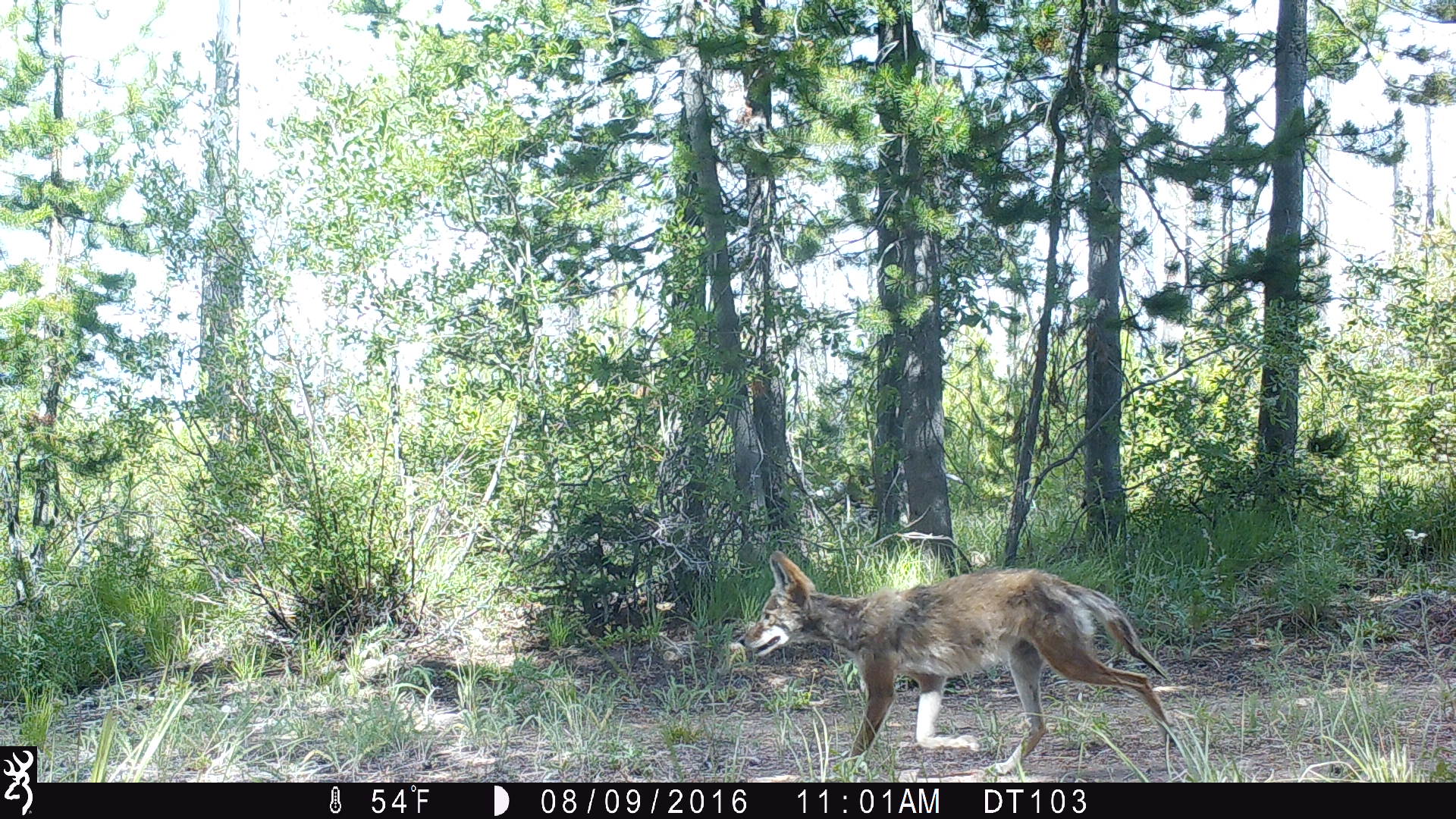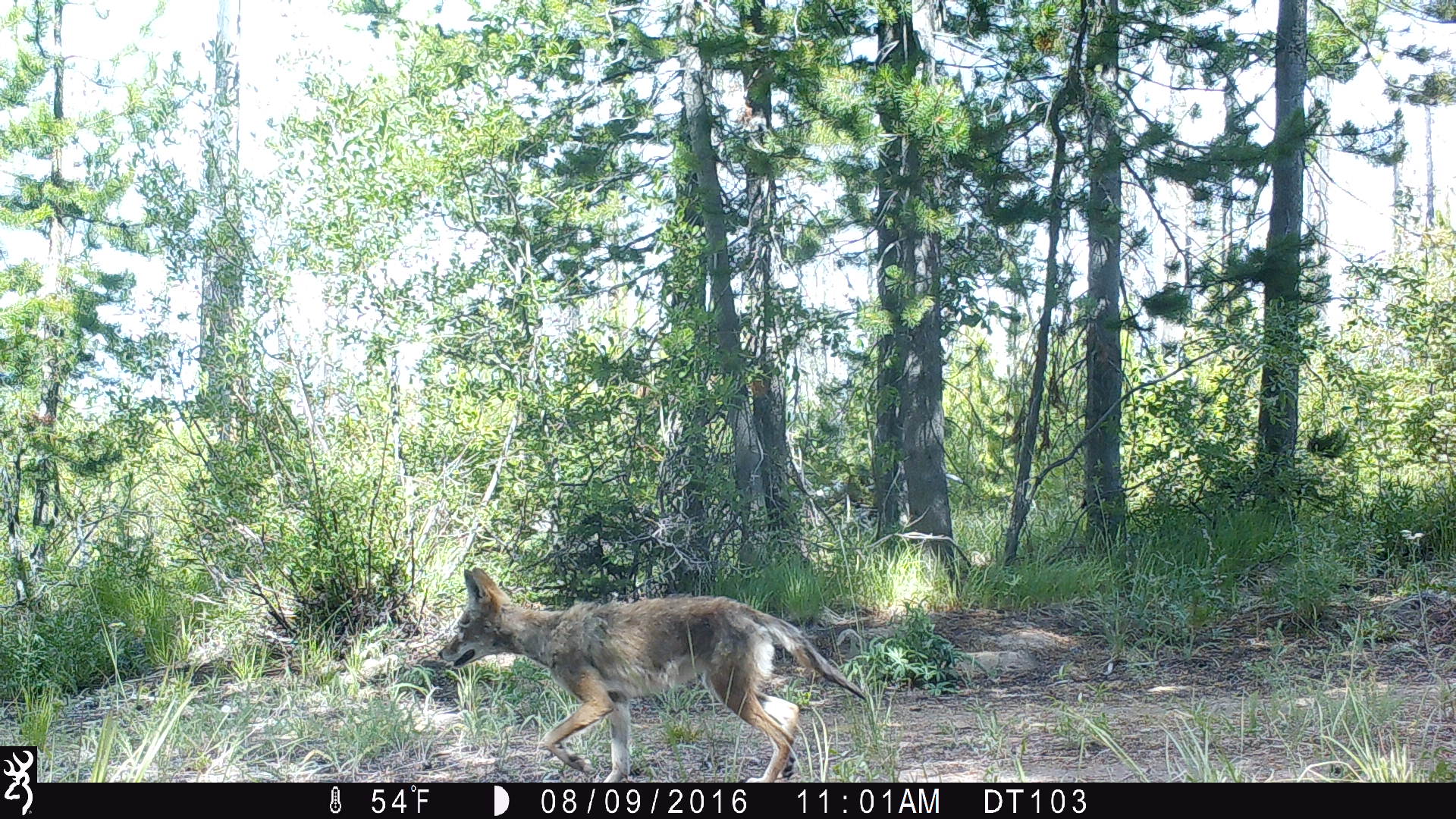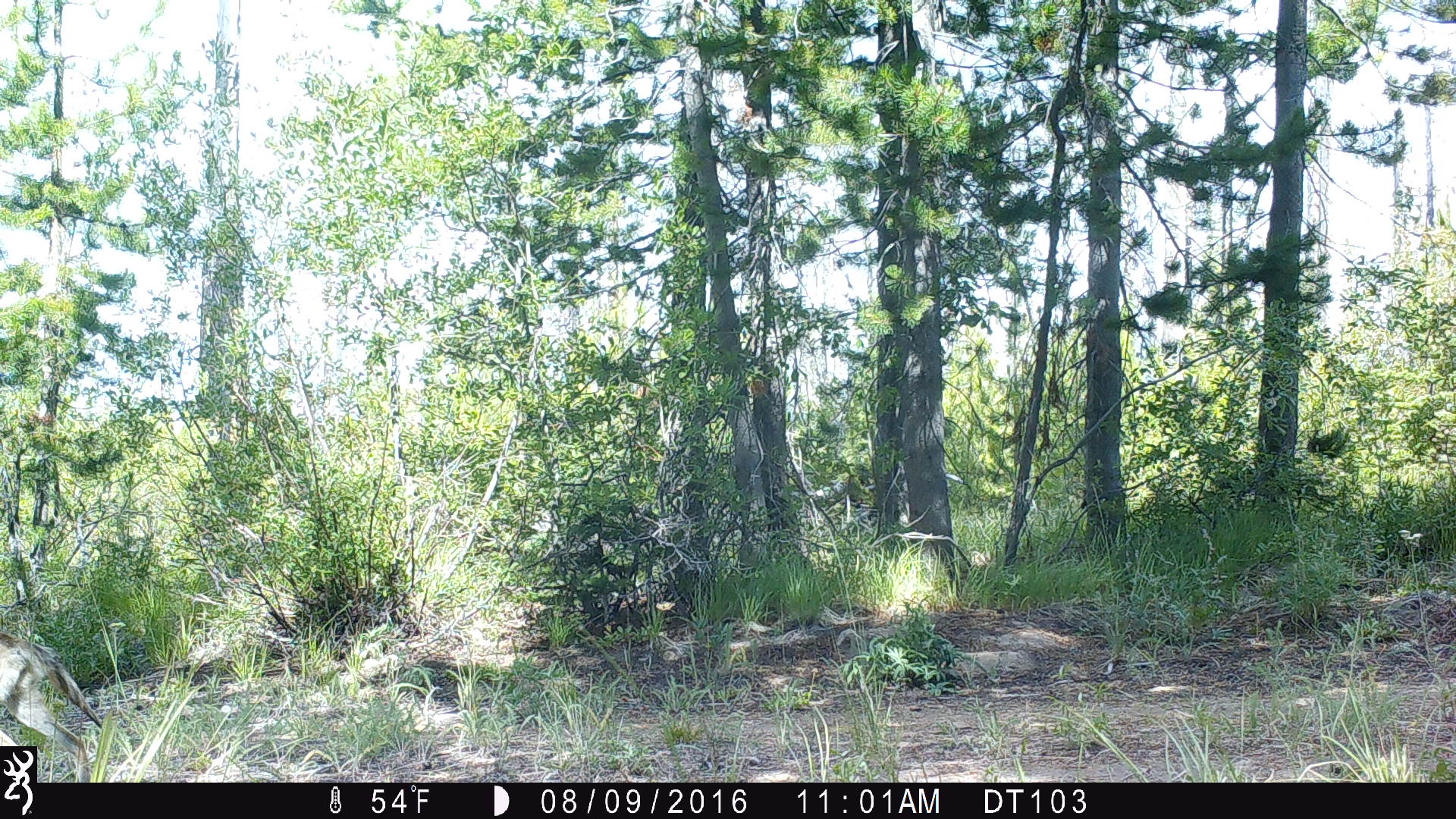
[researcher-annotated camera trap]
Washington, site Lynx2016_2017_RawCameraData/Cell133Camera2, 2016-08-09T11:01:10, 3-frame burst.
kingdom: Animalia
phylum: Chordata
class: Mammalia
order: Carnivora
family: Canidae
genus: Canis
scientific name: Canis latrans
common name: coyote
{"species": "Canis latrans (coyote)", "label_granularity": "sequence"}